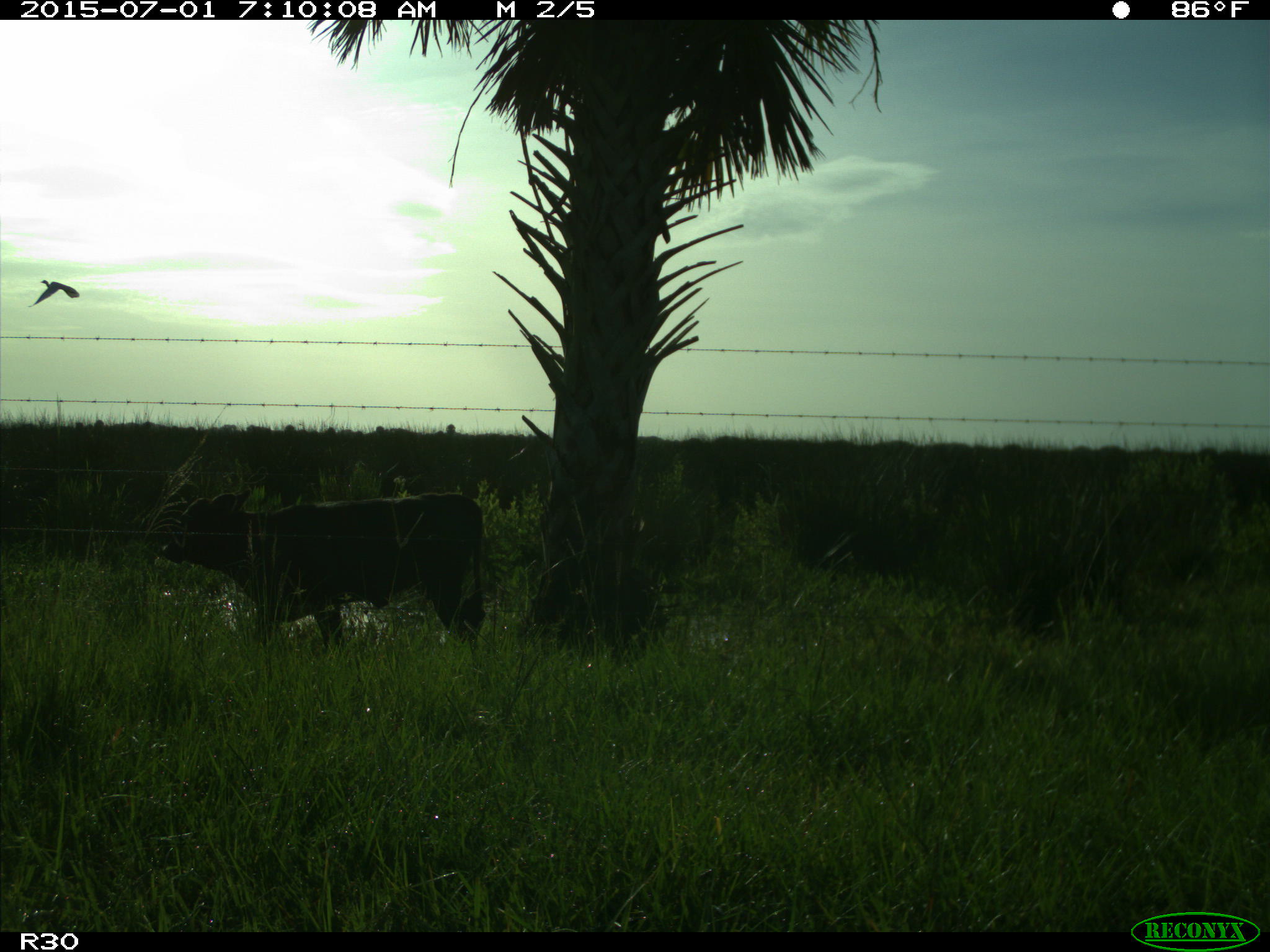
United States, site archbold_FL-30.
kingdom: Animalia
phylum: Chordata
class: Mammalia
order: Artiodactyla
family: Bovidae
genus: Bos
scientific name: Bos taurus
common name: domestic cow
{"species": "Bos taurus (domestic cow)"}